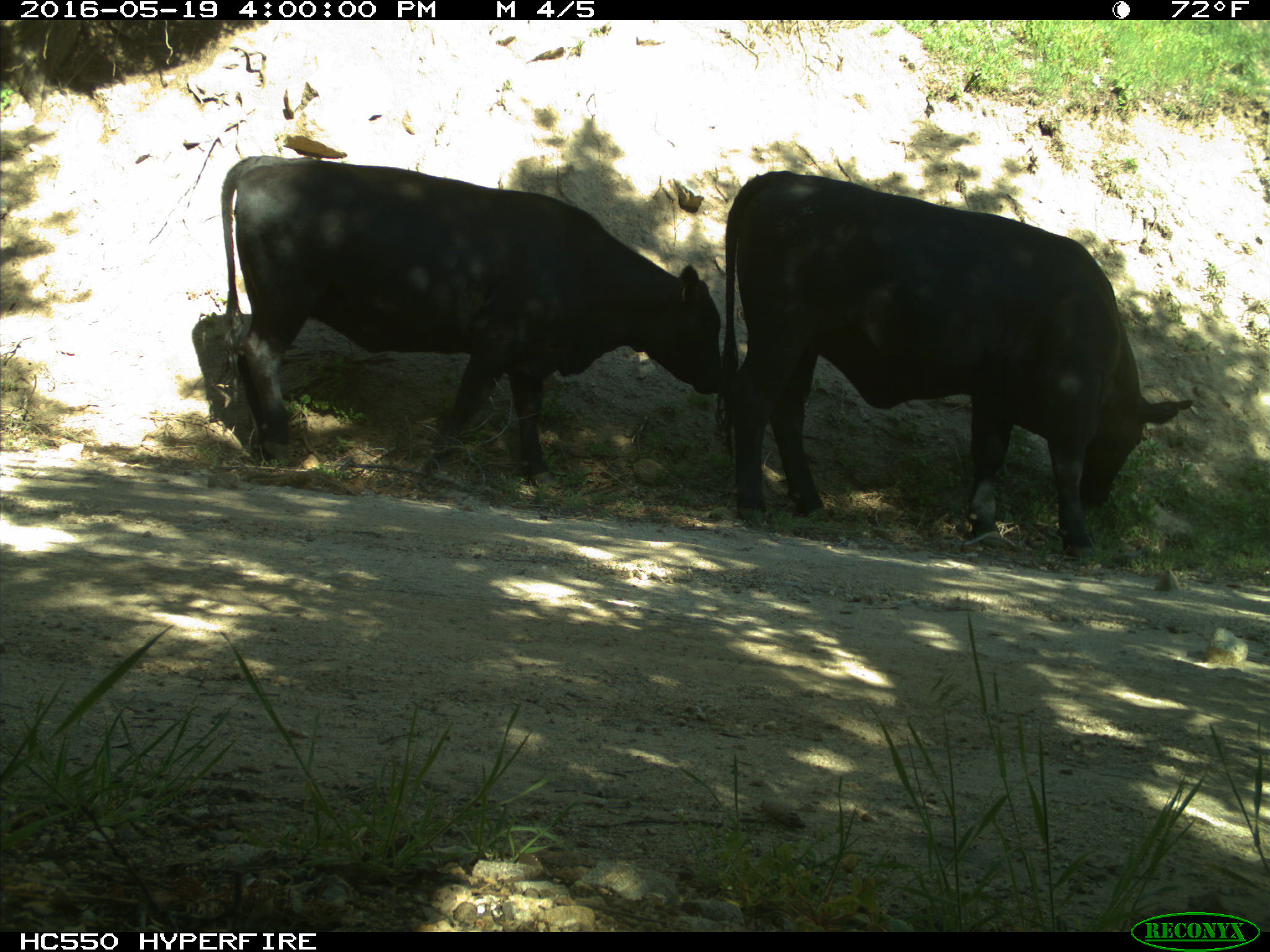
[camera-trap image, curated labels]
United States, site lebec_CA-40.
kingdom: Animalia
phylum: Chordata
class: Mammalia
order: Artiodactyla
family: Bovidae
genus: Bos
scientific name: Bos taurus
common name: domestic cow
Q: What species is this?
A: Bos taurus (domestic cow).